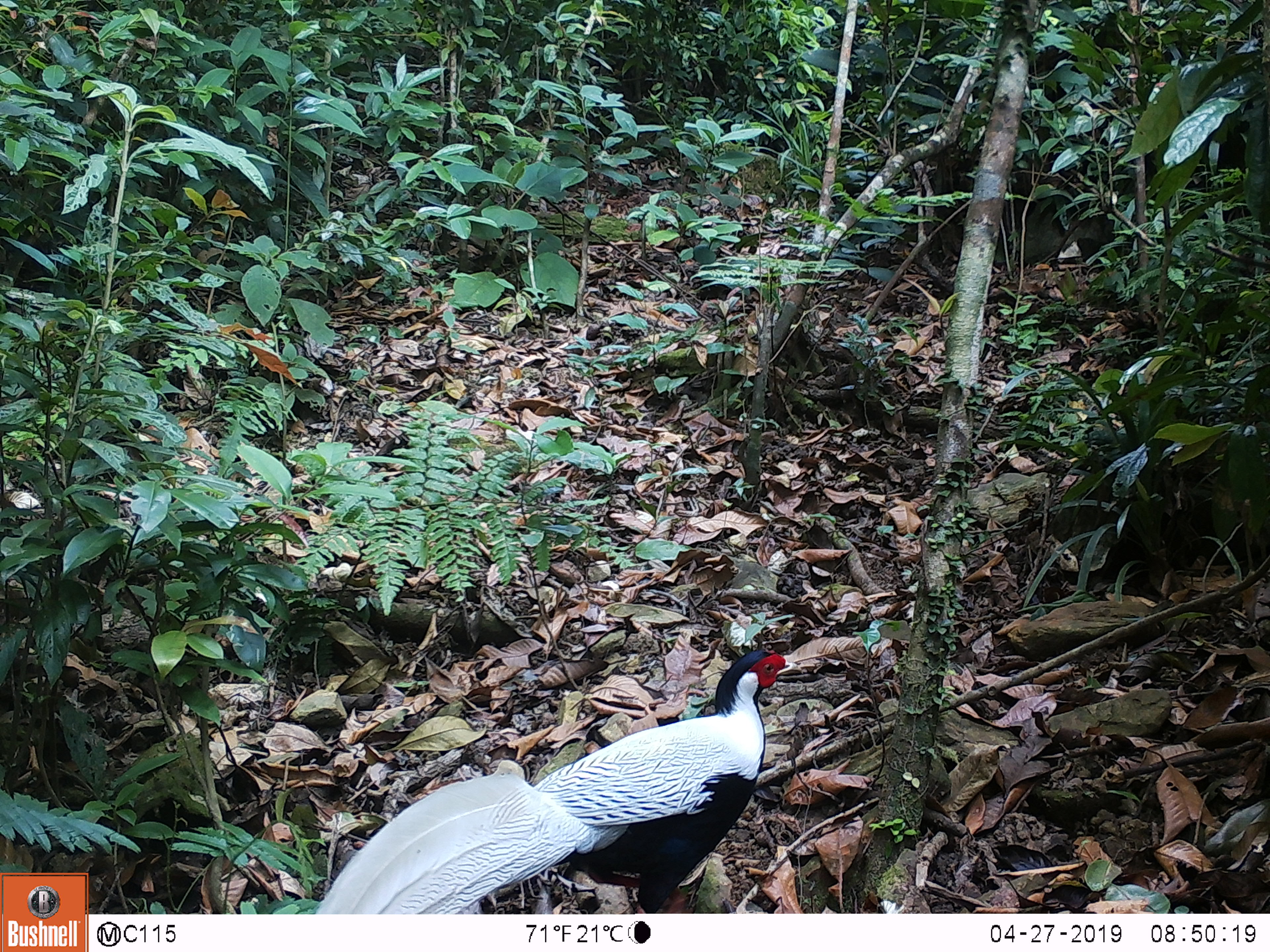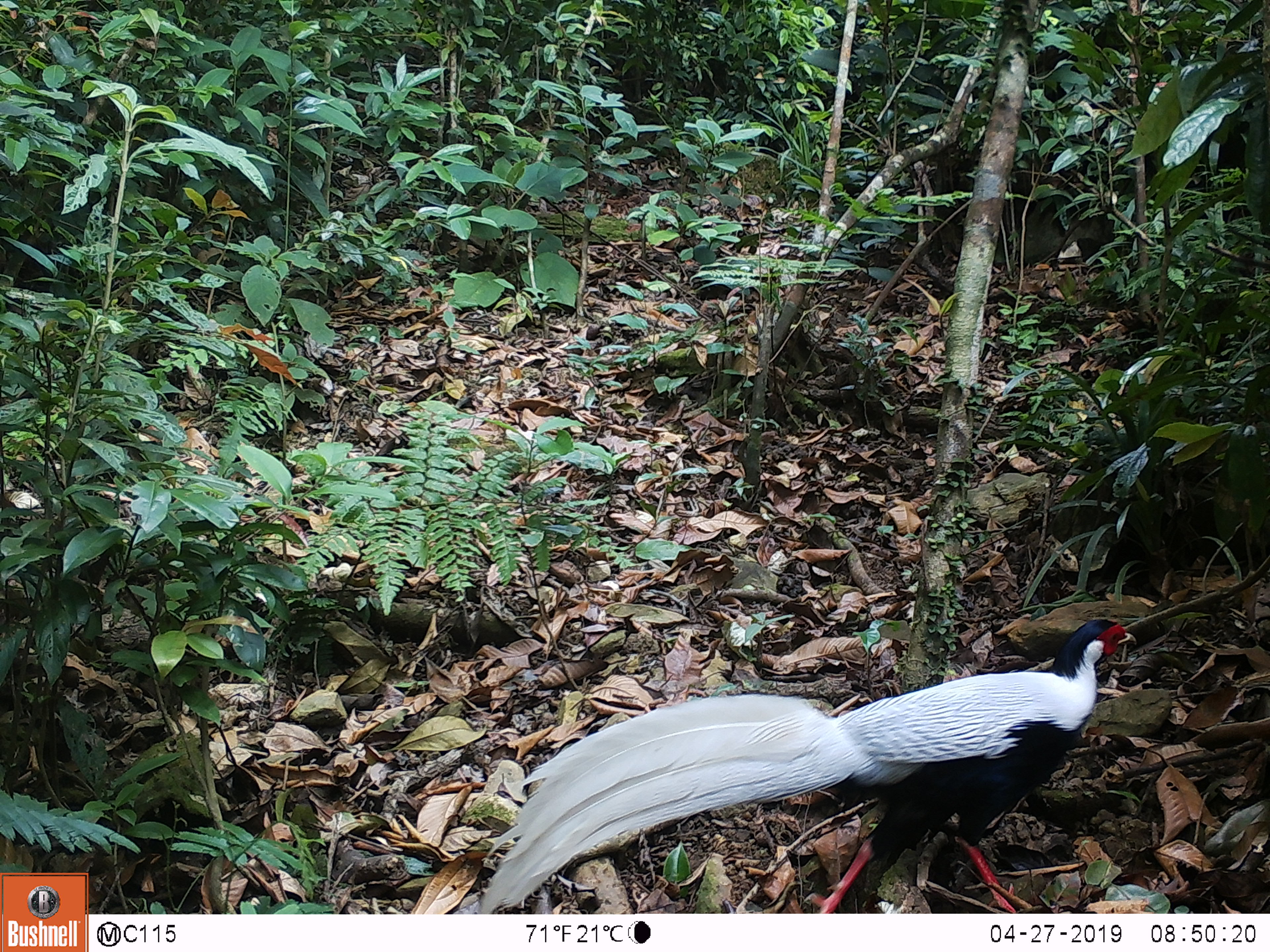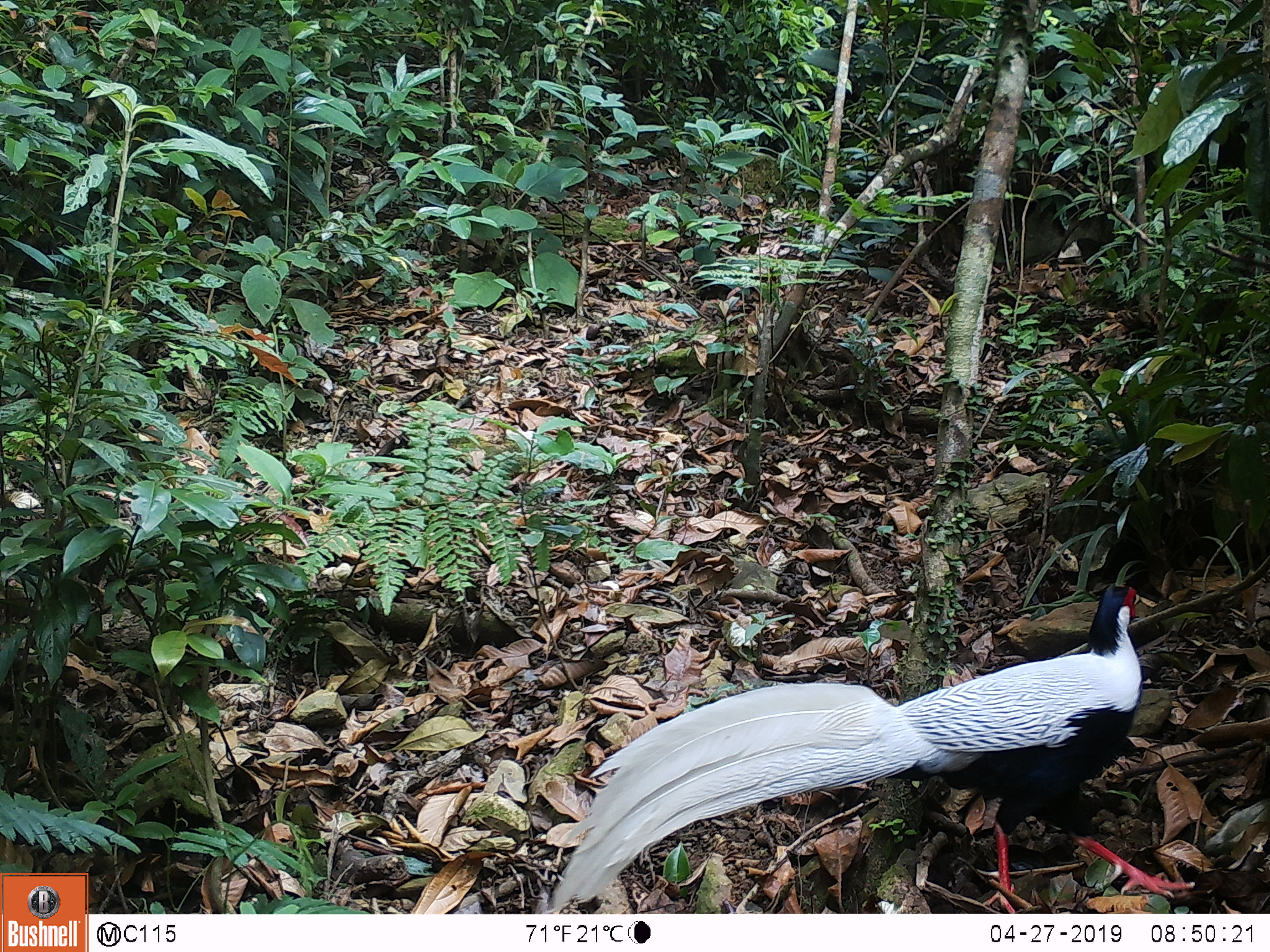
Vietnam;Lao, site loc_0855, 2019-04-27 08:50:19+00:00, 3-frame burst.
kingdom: Animalia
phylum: Chordata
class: Aves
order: Galliformes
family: Phasianidae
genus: Lophura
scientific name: Lophura nycthemera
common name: silver pheasant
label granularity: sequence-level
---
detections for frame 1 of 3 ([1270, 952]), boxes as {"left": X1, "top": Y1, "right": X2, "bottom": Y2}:
silver pheasant: {"left": 311, "top": 649, "right": 801, "bottom": 914}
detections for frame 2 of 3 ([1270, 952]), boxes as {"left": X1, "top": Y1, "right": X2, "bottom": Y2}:
silver pheasant: {"left": 474, "top": 618, "right": 1137, "bottom": 913}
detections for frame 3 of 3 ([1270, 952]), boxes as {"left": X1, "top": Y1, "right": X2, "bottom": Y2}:
silver pheasant: {"left": 542, "top": 584, "right": 1196, "bottom": 913}